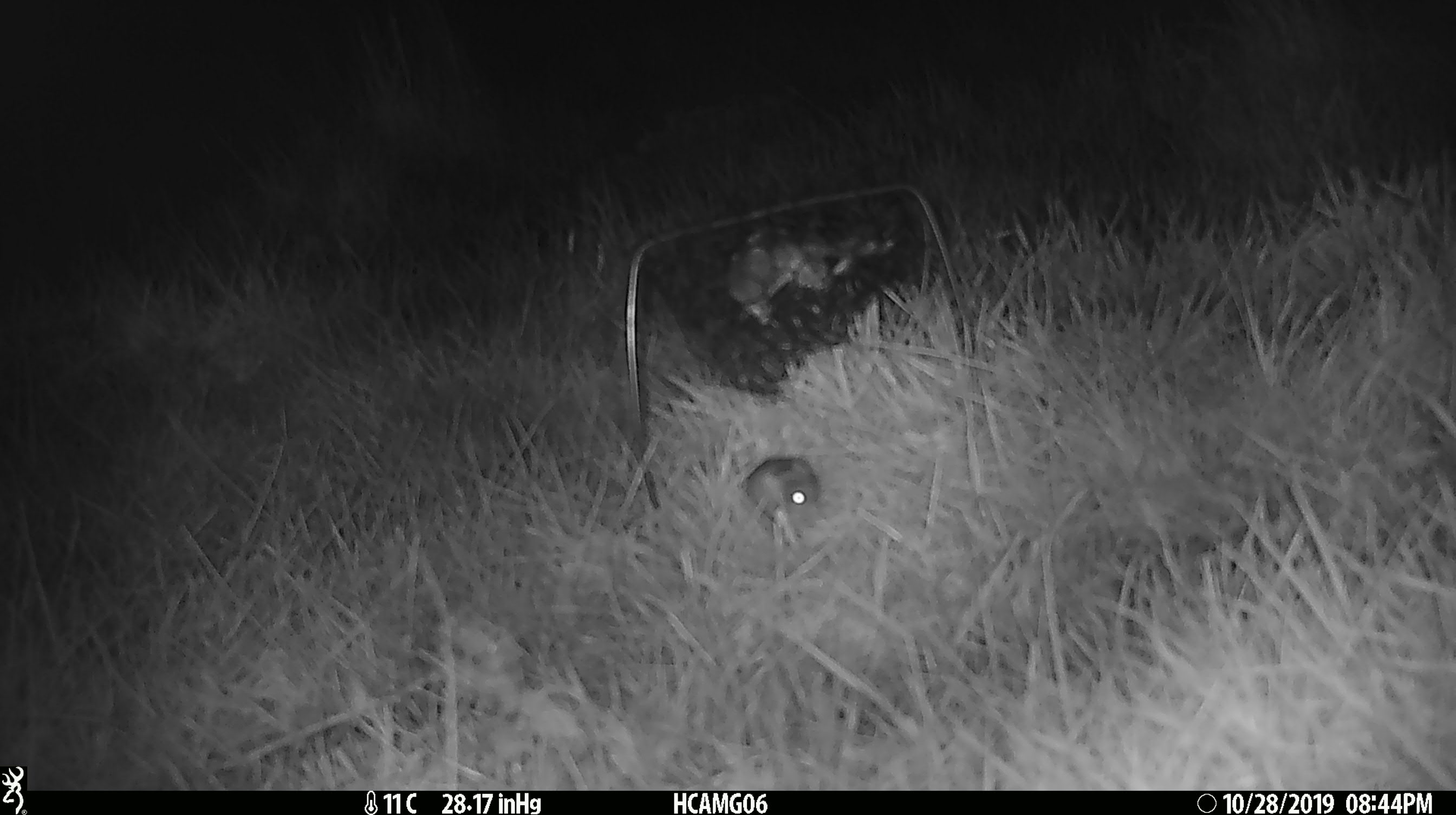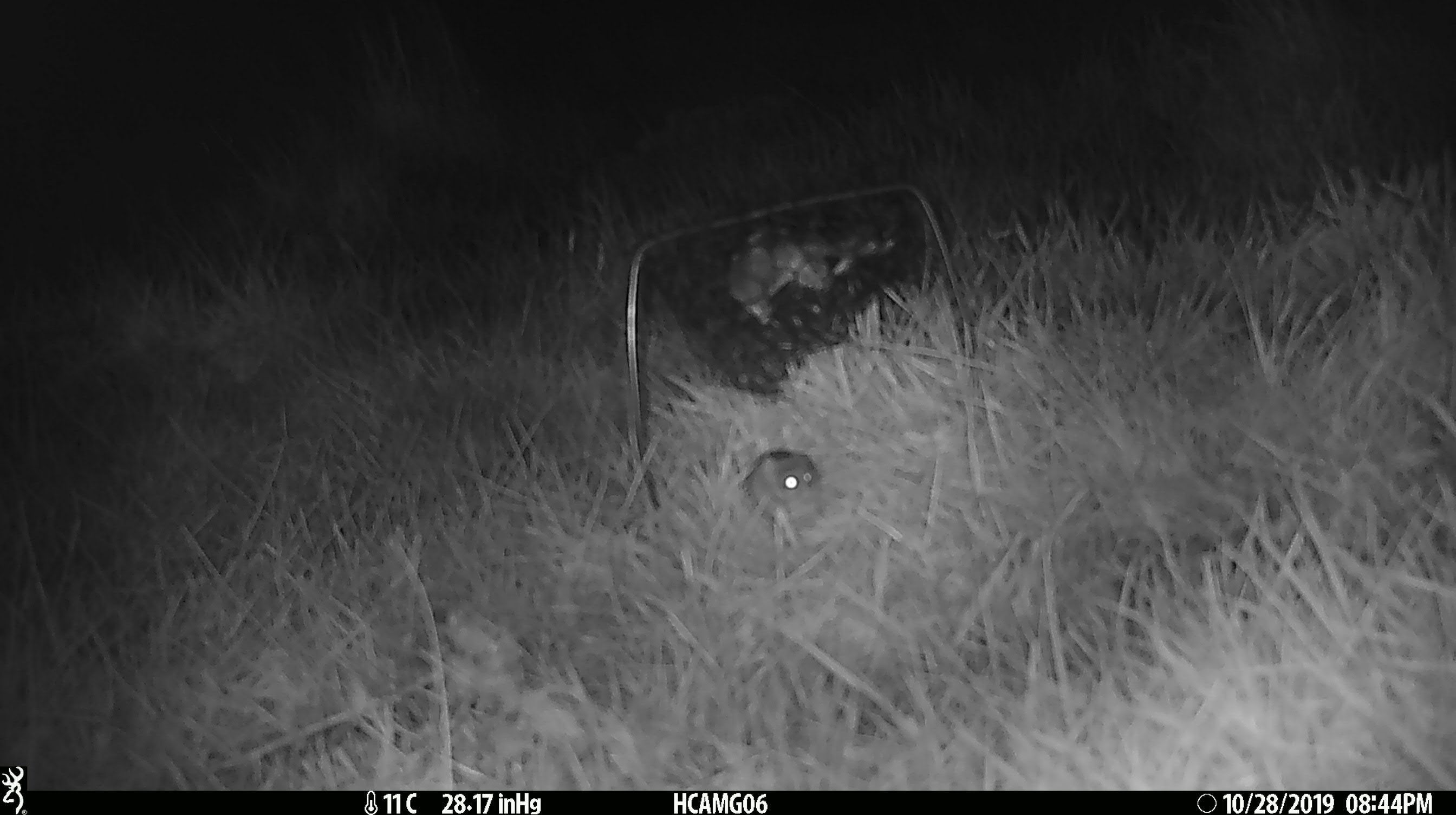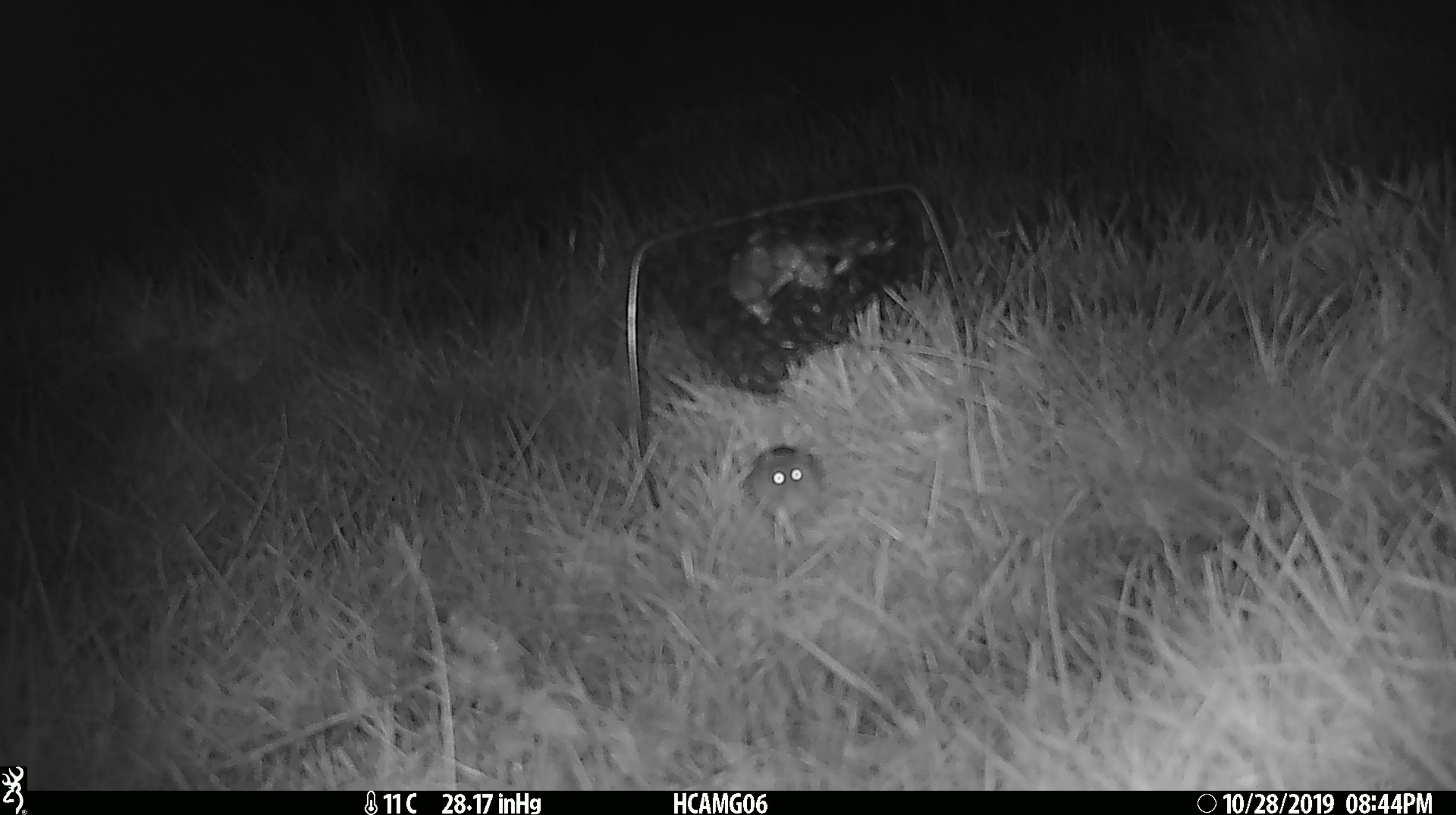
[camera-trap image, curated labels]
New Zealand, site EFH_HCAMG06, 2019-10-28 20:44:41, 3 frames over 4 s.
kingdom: Animalia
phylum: Chordata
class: Mammalia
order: Rodentia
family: Muridae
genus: Mus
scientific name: Mus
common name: mouse